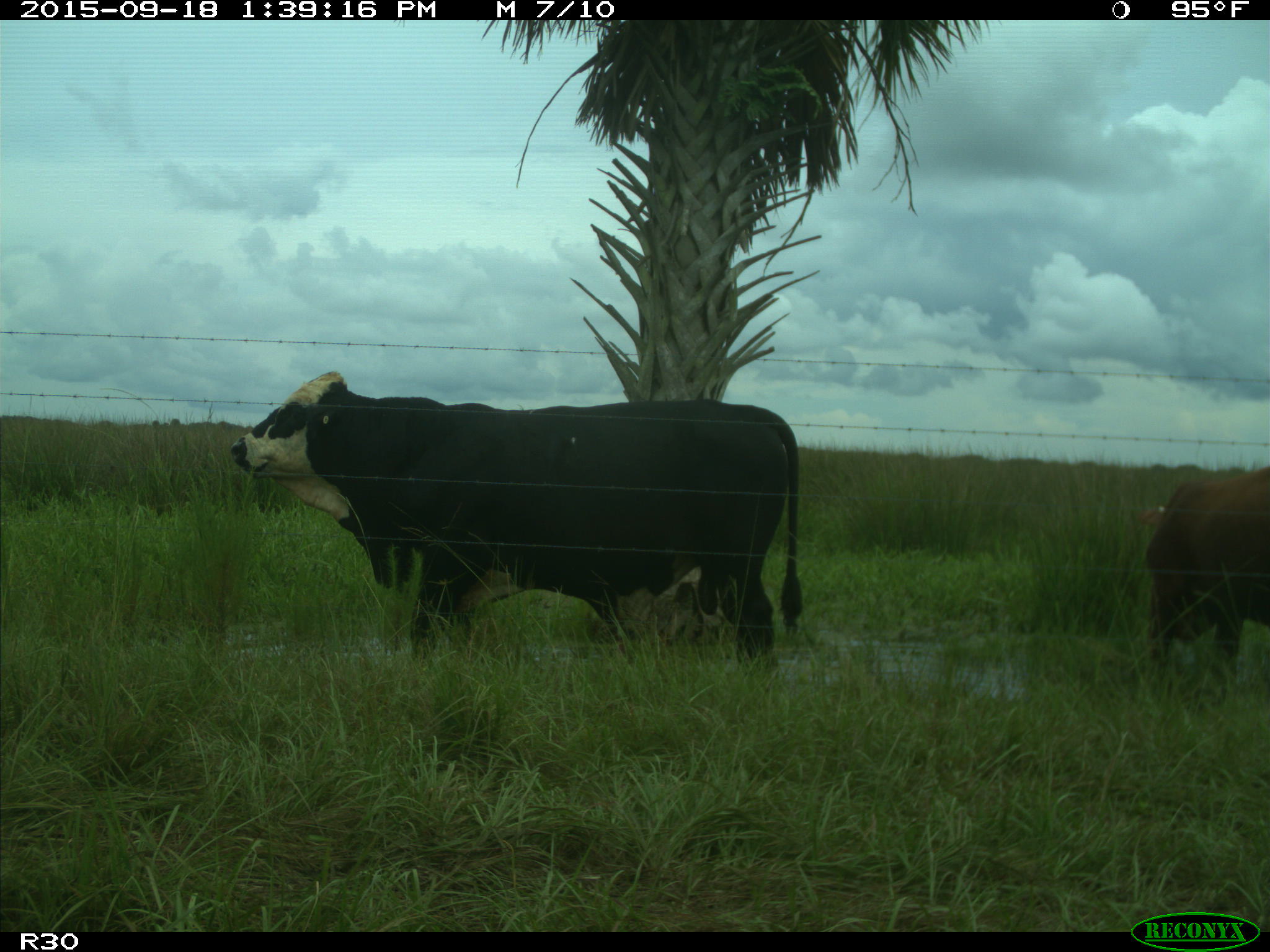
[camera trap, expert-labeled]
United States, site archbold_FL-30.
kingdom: Animalia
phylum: Chordata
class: Mammalia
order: Artiodactyla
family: Bovidae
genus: Bos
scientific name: Bos taurus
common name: domestic cow